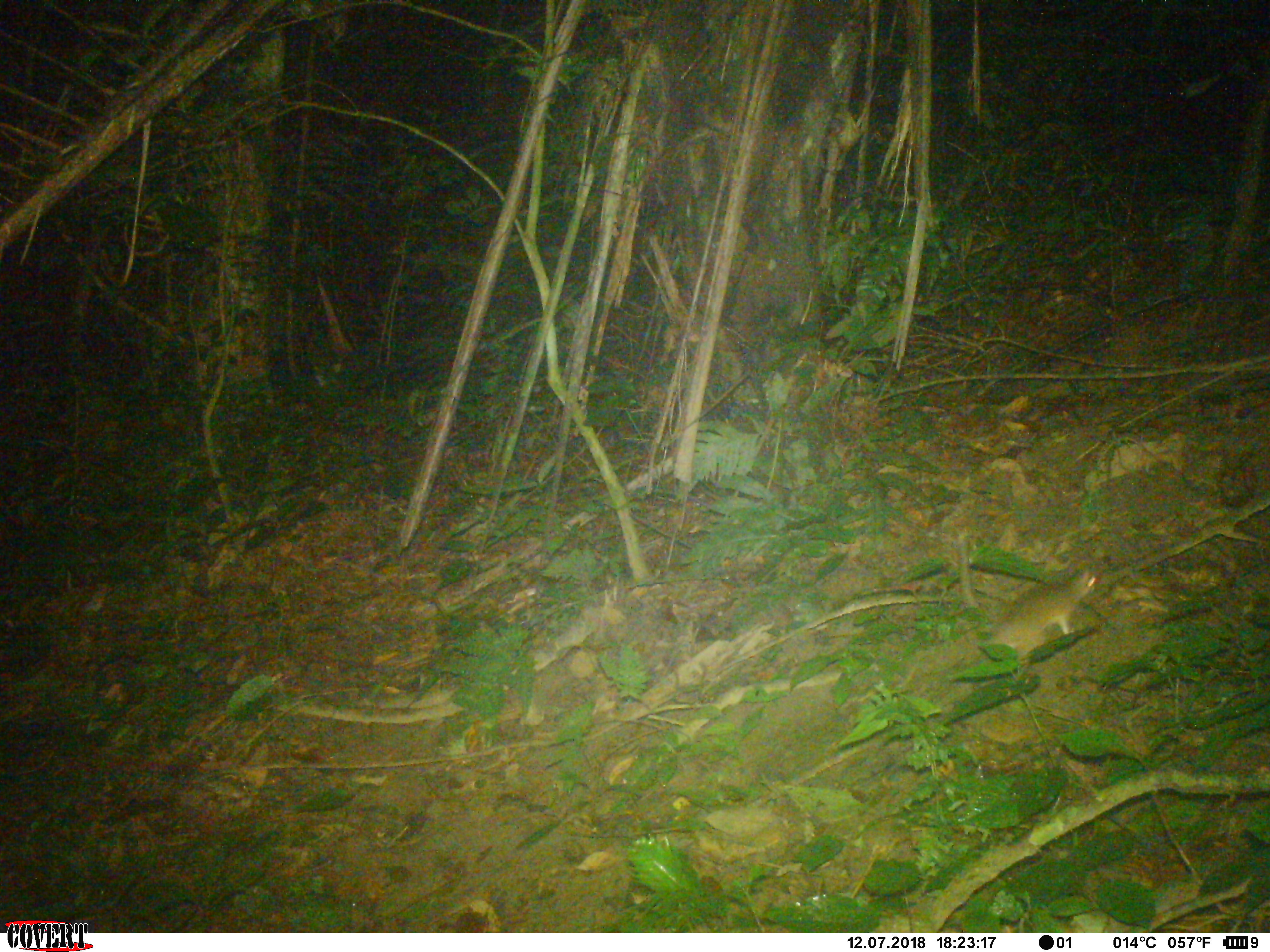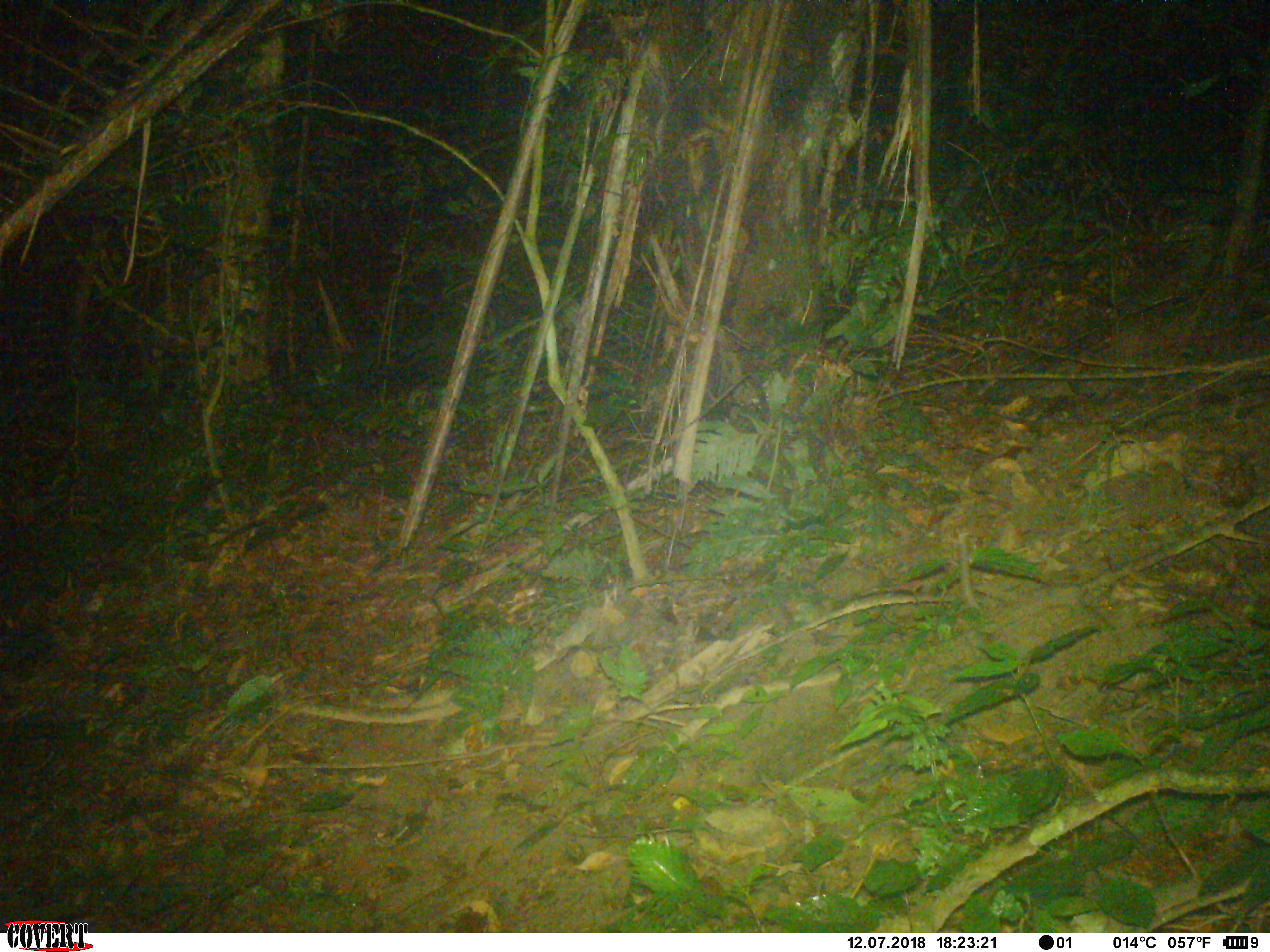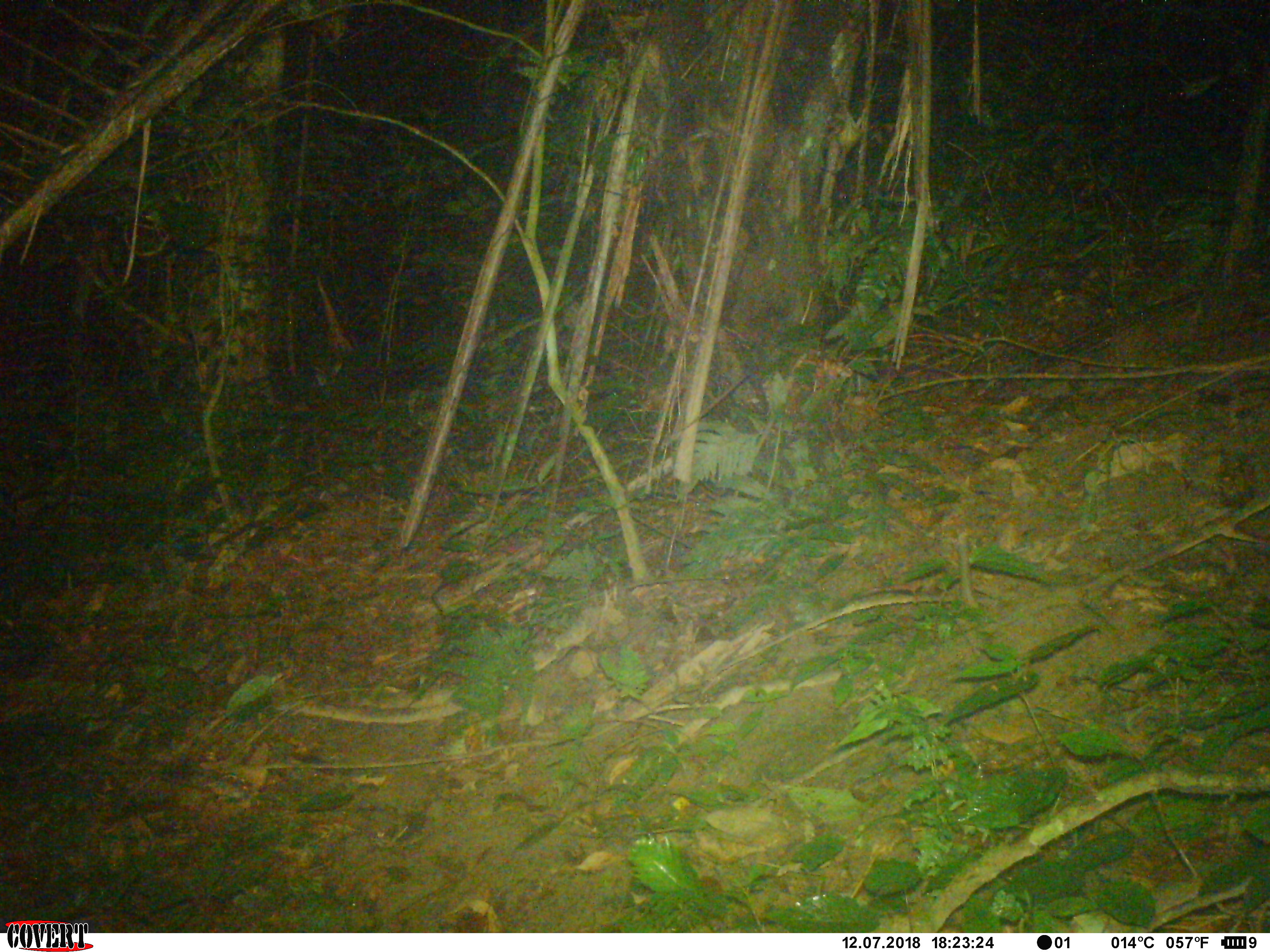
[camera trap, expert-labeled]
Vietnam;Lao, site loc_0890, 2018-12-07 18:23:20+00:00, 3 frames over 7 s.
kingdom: Animalia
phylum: Chordata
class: Mammalia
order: Rodentia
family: Muridae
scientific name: Muridae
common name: old-world mice and rats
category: unidentified murid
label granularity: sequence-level